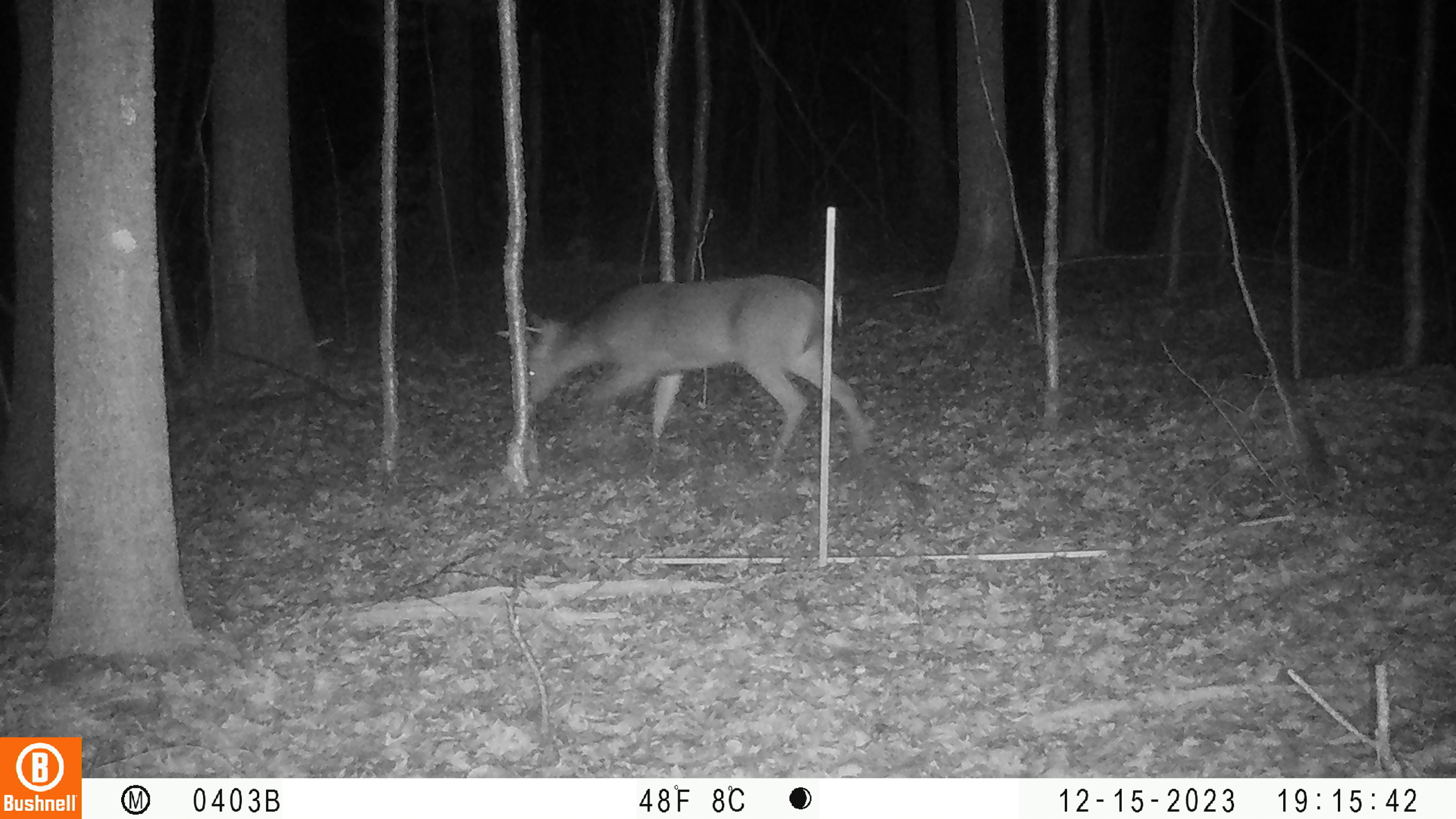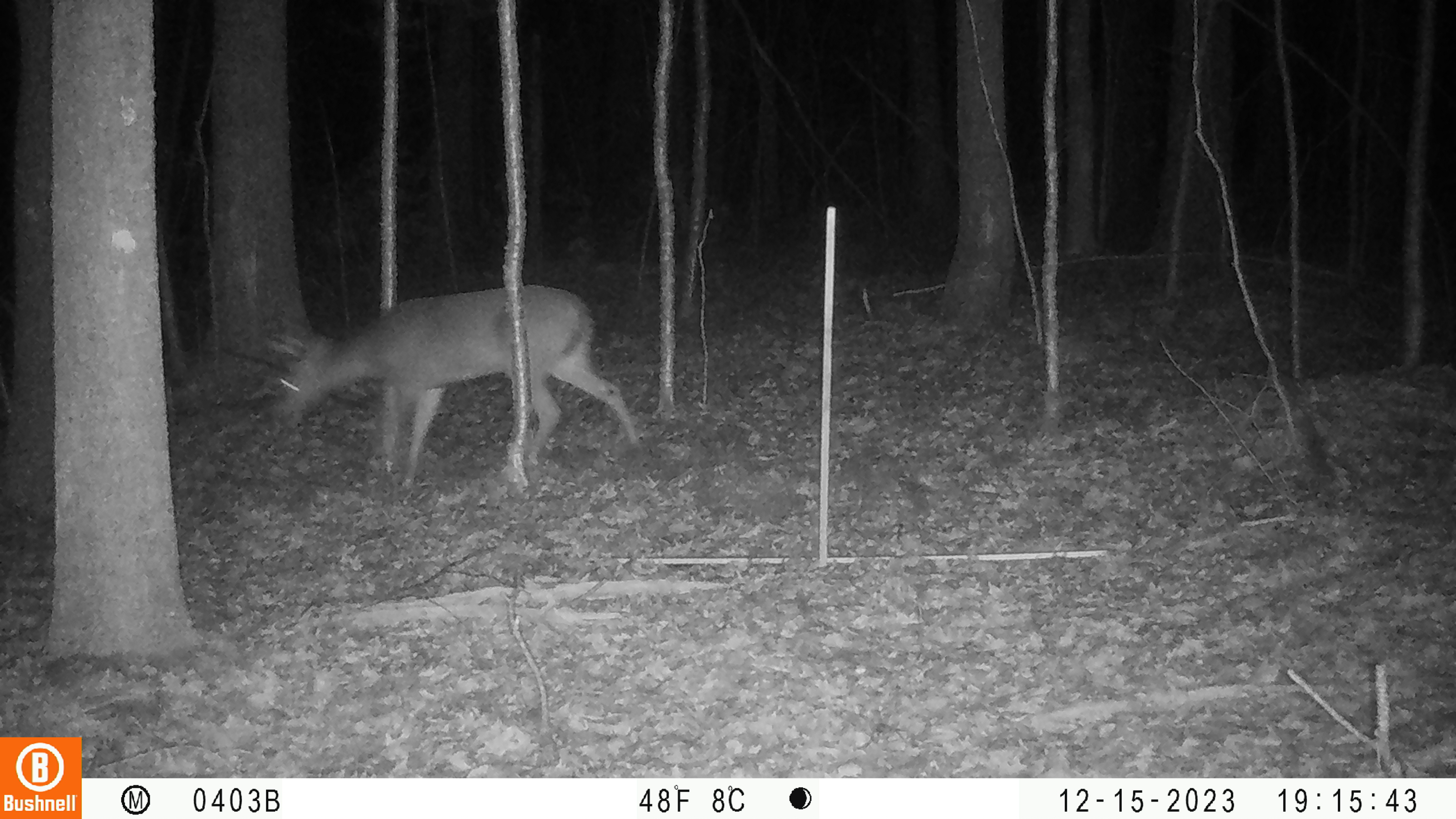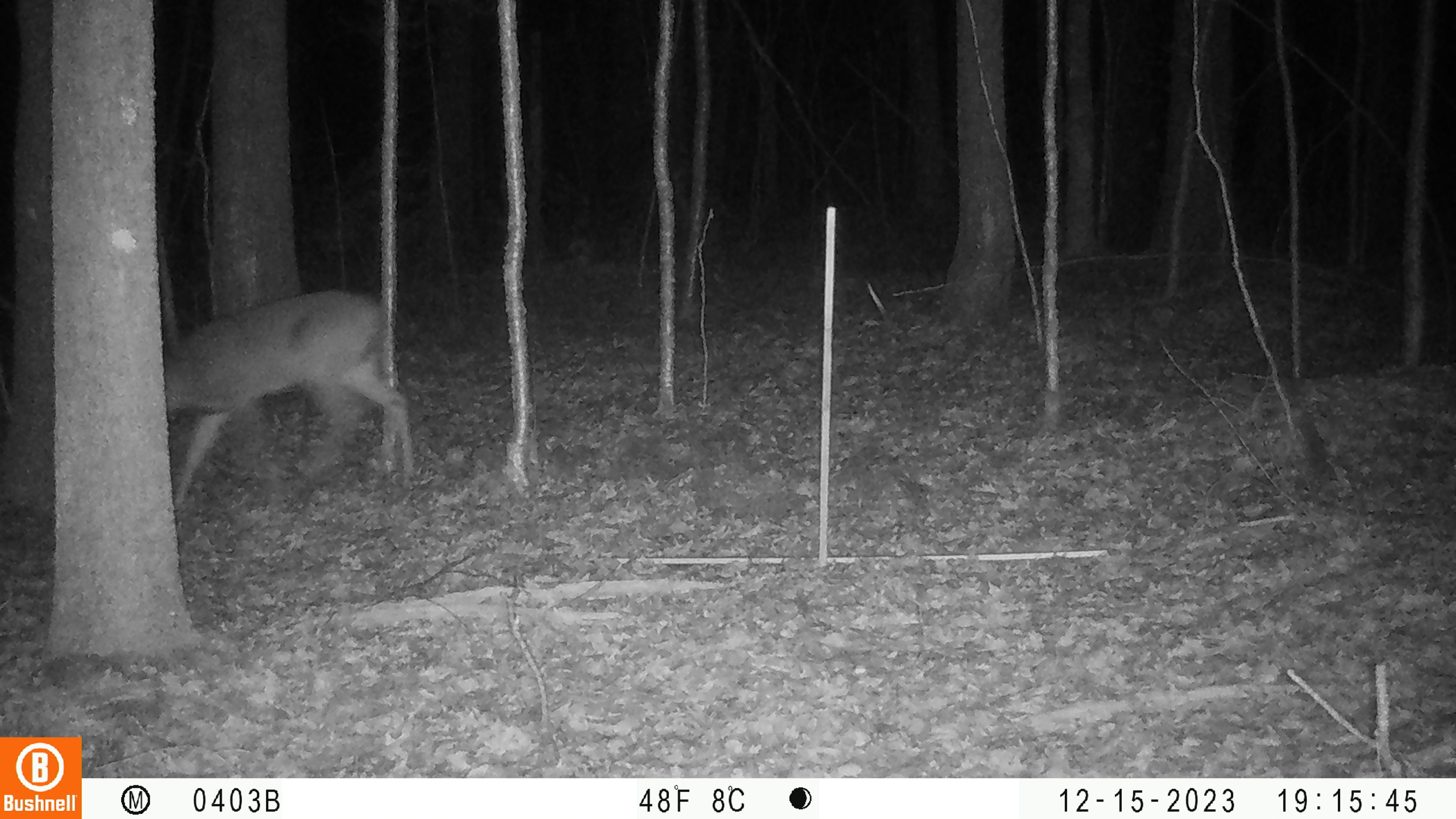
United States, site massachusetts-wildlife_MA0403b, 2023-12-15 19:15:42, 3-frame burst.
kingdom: Animalia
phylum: Chordata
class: Mammalia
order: Artiodactyla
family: Cervidae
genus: Odocoileus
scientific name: Odocoileus virginianus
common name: white-tailed deer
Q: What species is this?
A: White-tailed deer (Odocoileus virginianus).